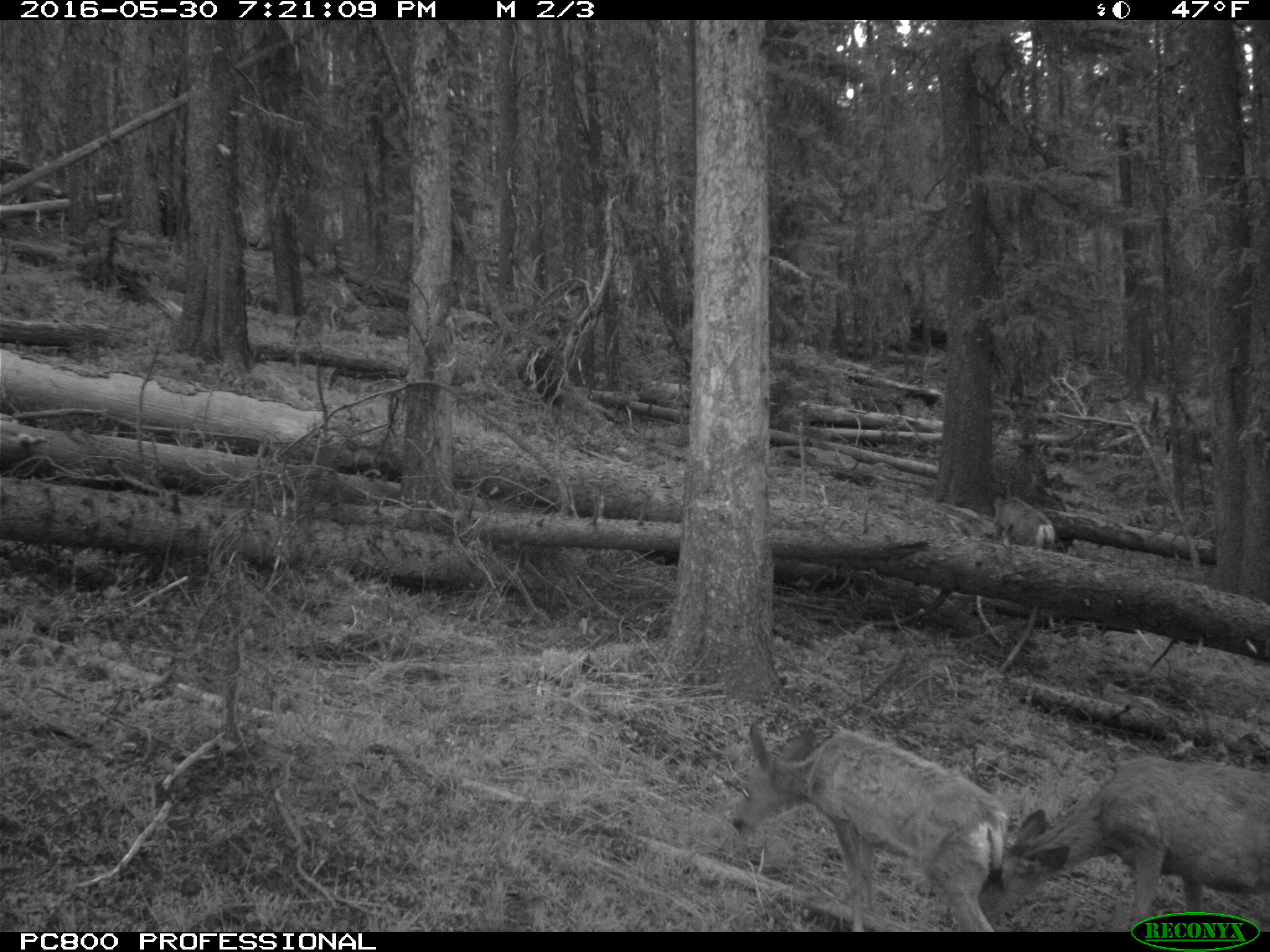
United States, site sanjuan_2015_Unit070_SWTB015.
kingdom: Animalia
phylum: Chordata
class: Mammalia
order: Artiodactyla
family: Cervidae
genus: Odocoileus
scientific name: Odocoileus hemionus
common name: mule deer